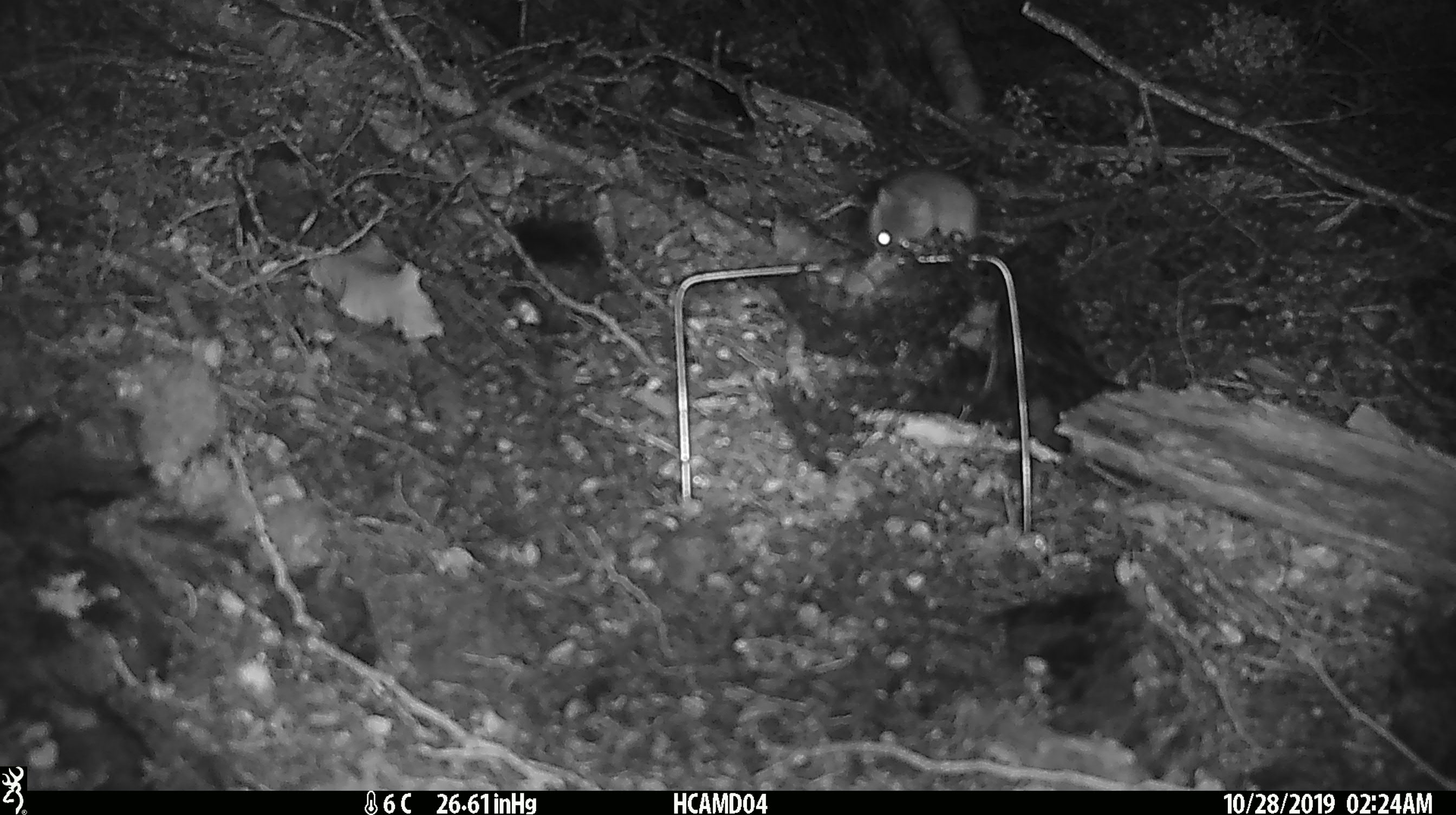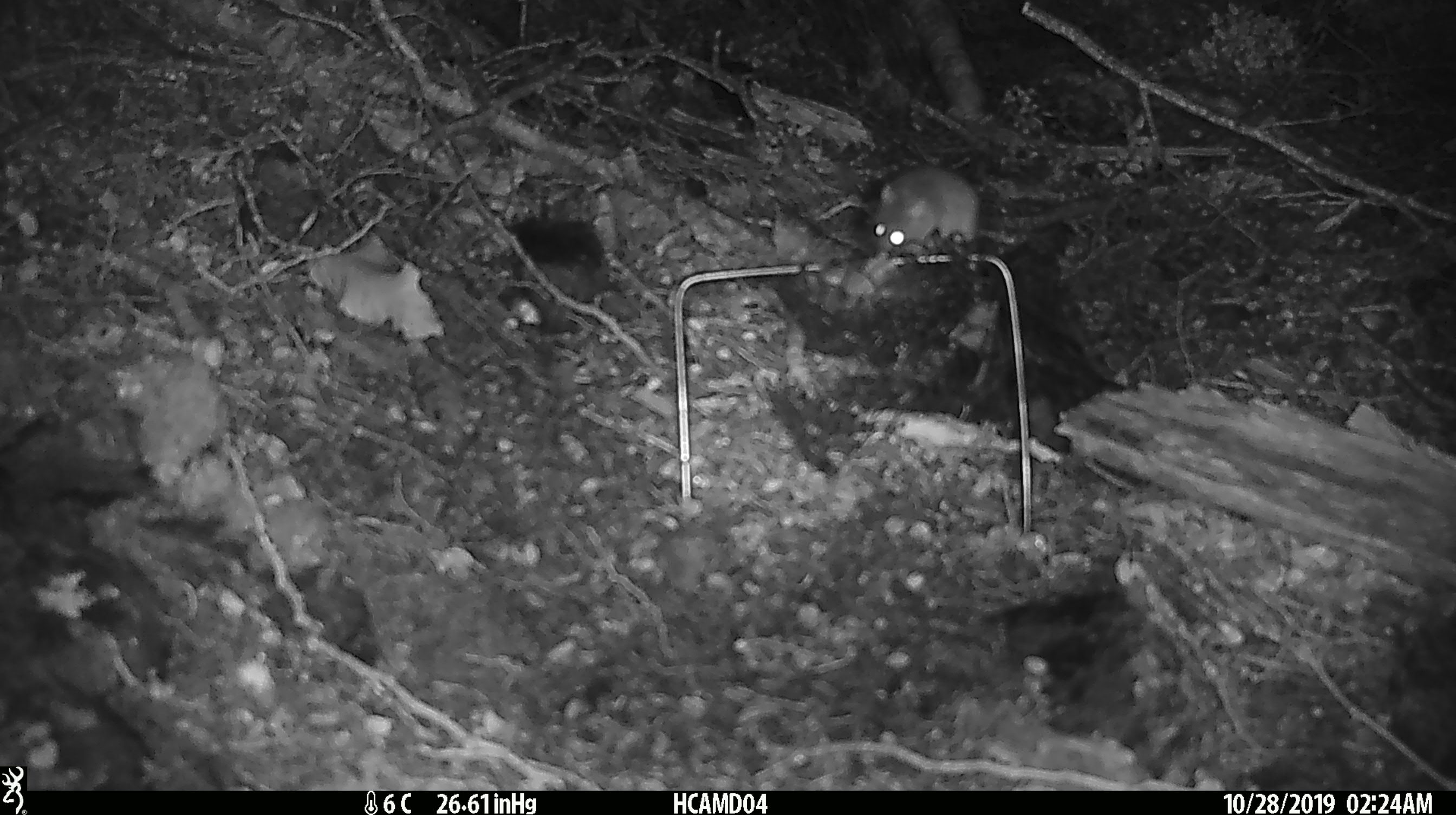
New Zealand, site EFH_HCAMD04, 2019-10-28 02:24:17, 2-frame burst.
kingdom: Animalia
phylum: Chordata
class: Mammalia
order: Rodentia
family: Muridae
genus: Mus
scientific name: Mus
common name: mouse